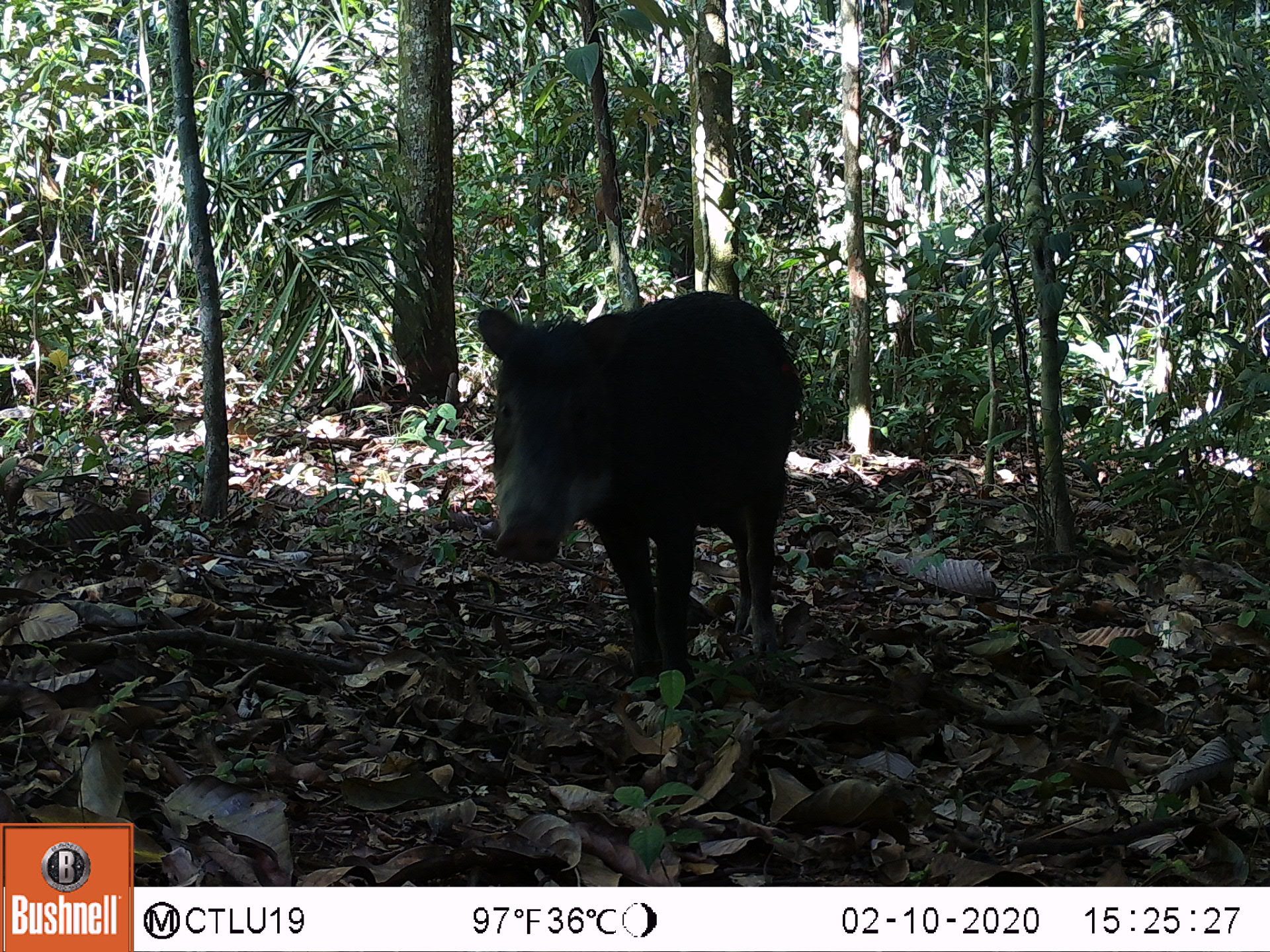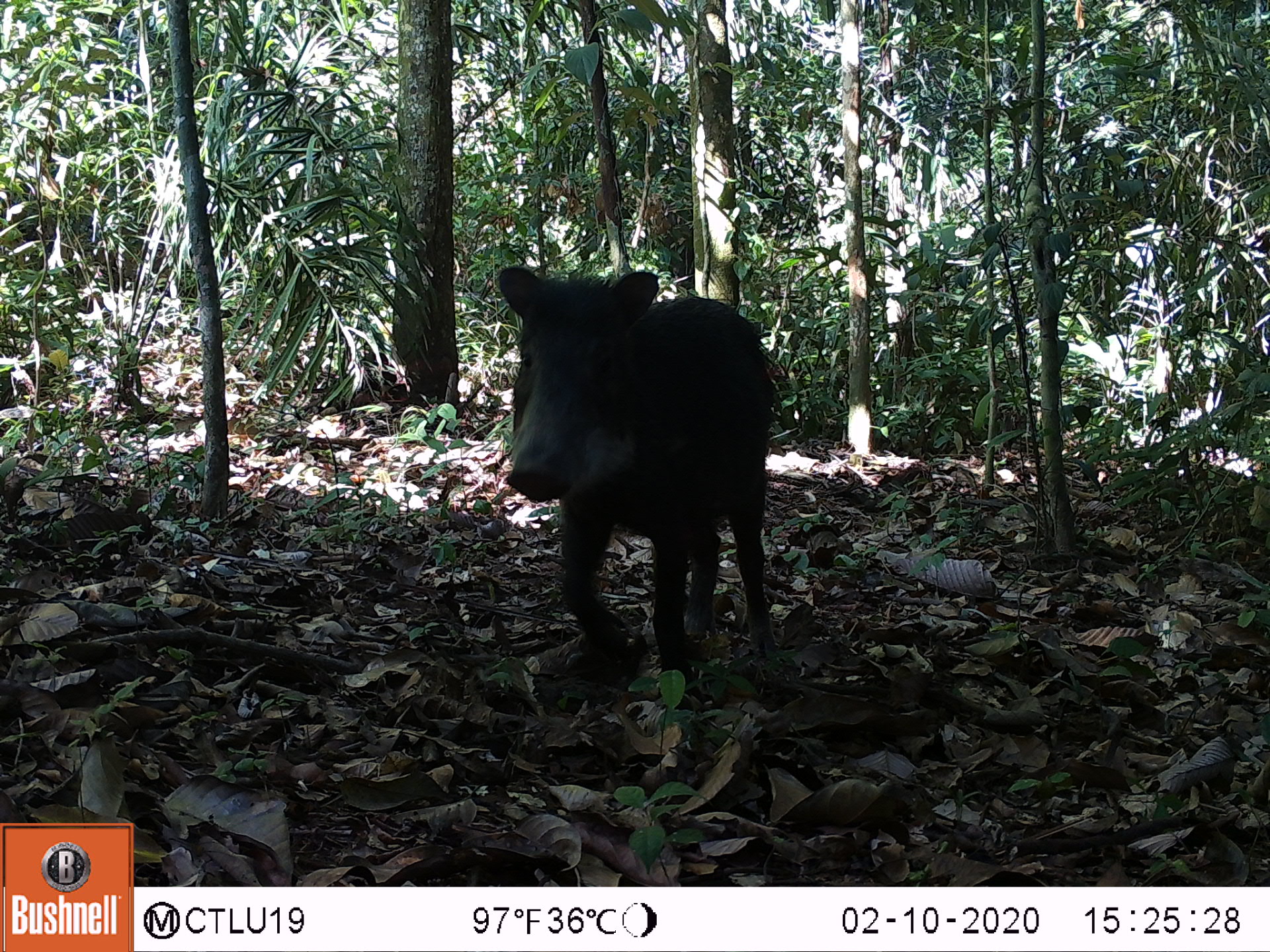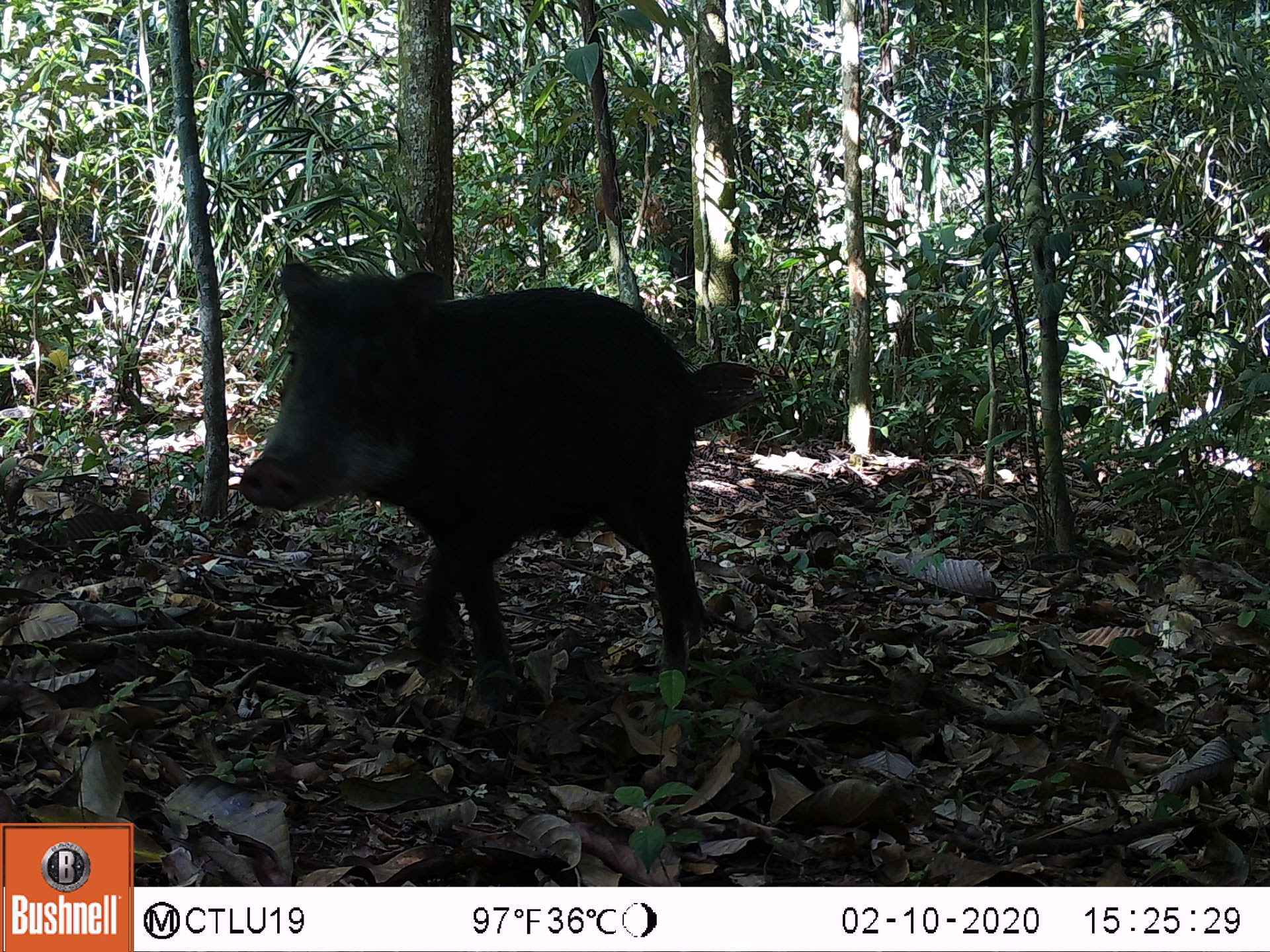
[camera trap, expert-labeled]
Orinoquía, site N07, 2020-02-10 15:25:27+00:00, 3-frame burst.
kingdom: Animalia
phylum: Chordata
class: Mammalia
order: Artiodactyla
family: Tayassuidae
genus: Tayassu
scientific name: Tayassu pecari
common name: white-lipped peccary